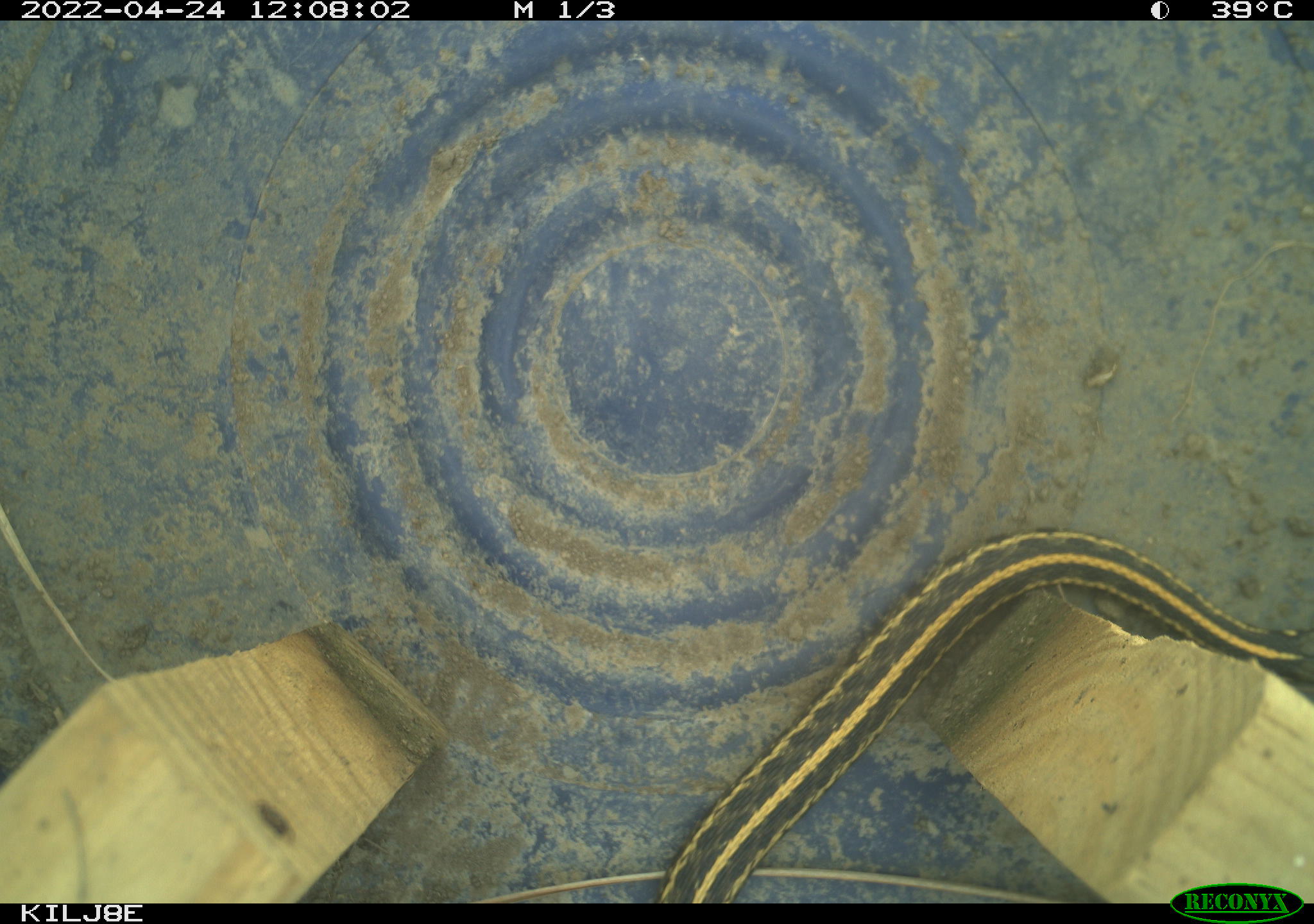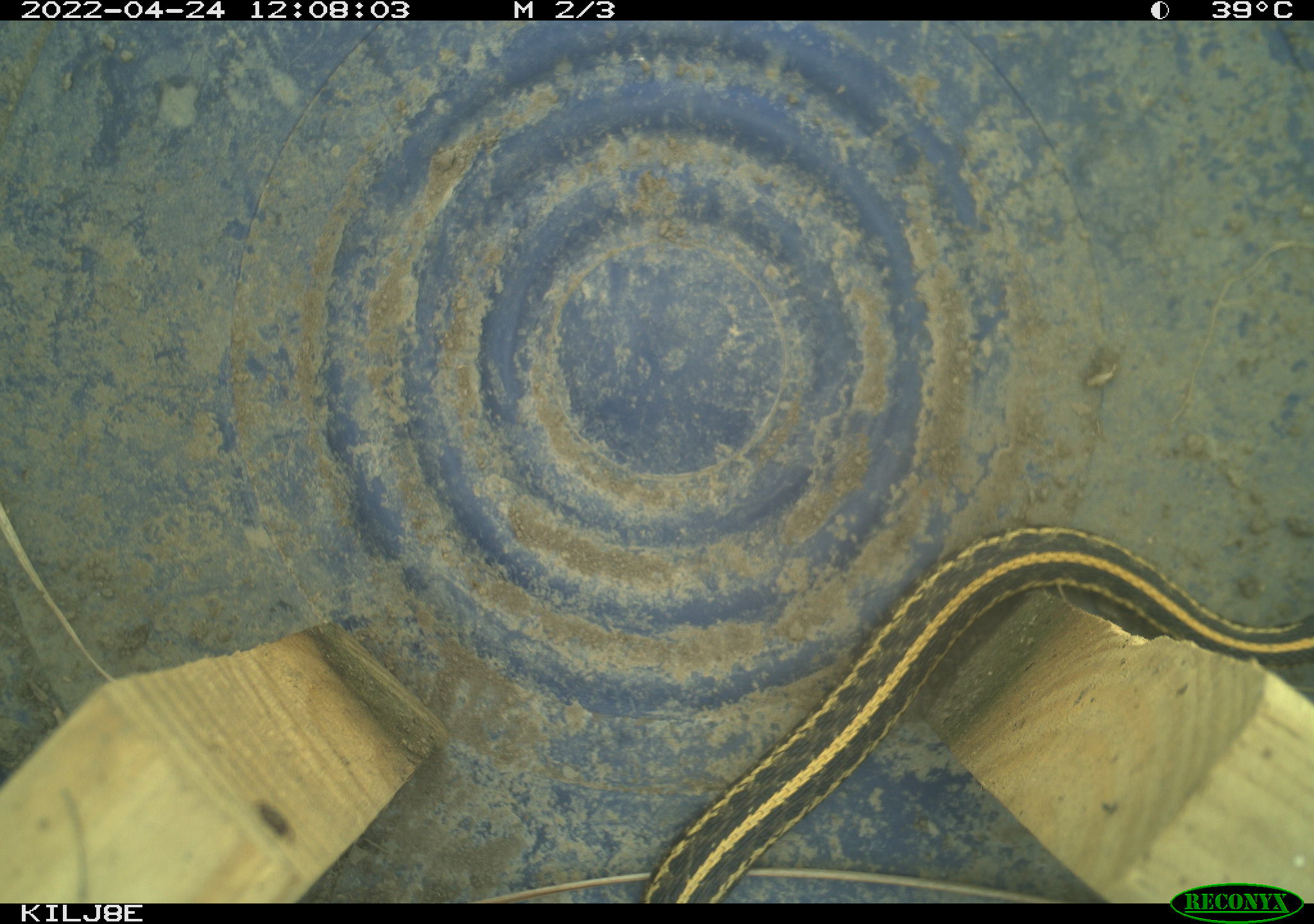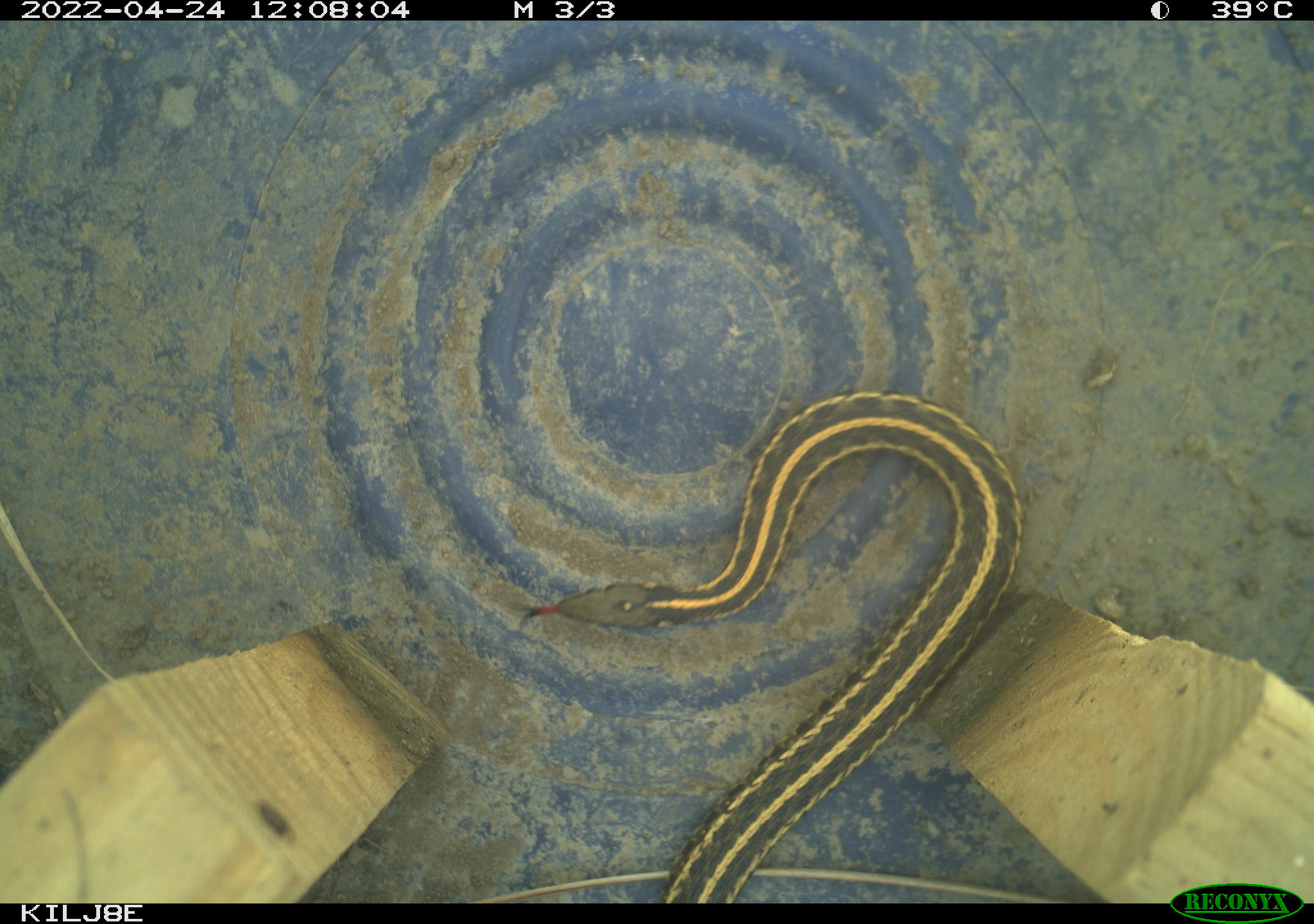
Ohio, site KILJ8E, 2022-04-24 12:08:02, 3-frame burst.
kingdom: Animalia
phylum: Chordata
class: Reptilia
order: Squamata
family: Colubridae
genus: Thamnophis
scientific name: Thamnophis radix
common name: plains gartersnake